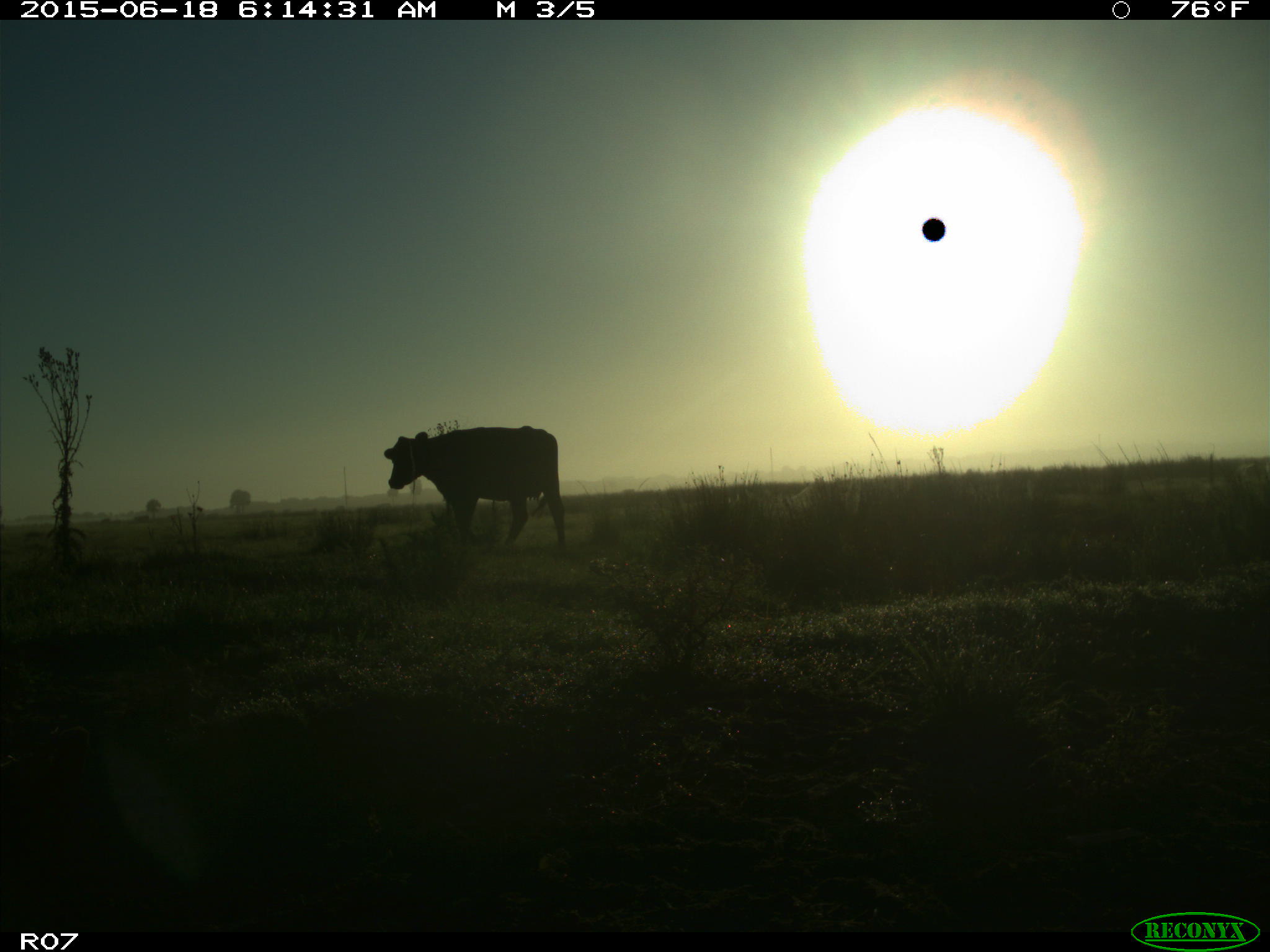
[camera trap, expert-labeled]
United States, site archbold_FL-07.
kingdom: Animalia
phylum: Chordata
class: Mammalia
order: Artiodactyla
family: Bovidae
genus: Bos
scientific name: Bos taurus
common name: domestic cow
Bos taurus (domestic cow).